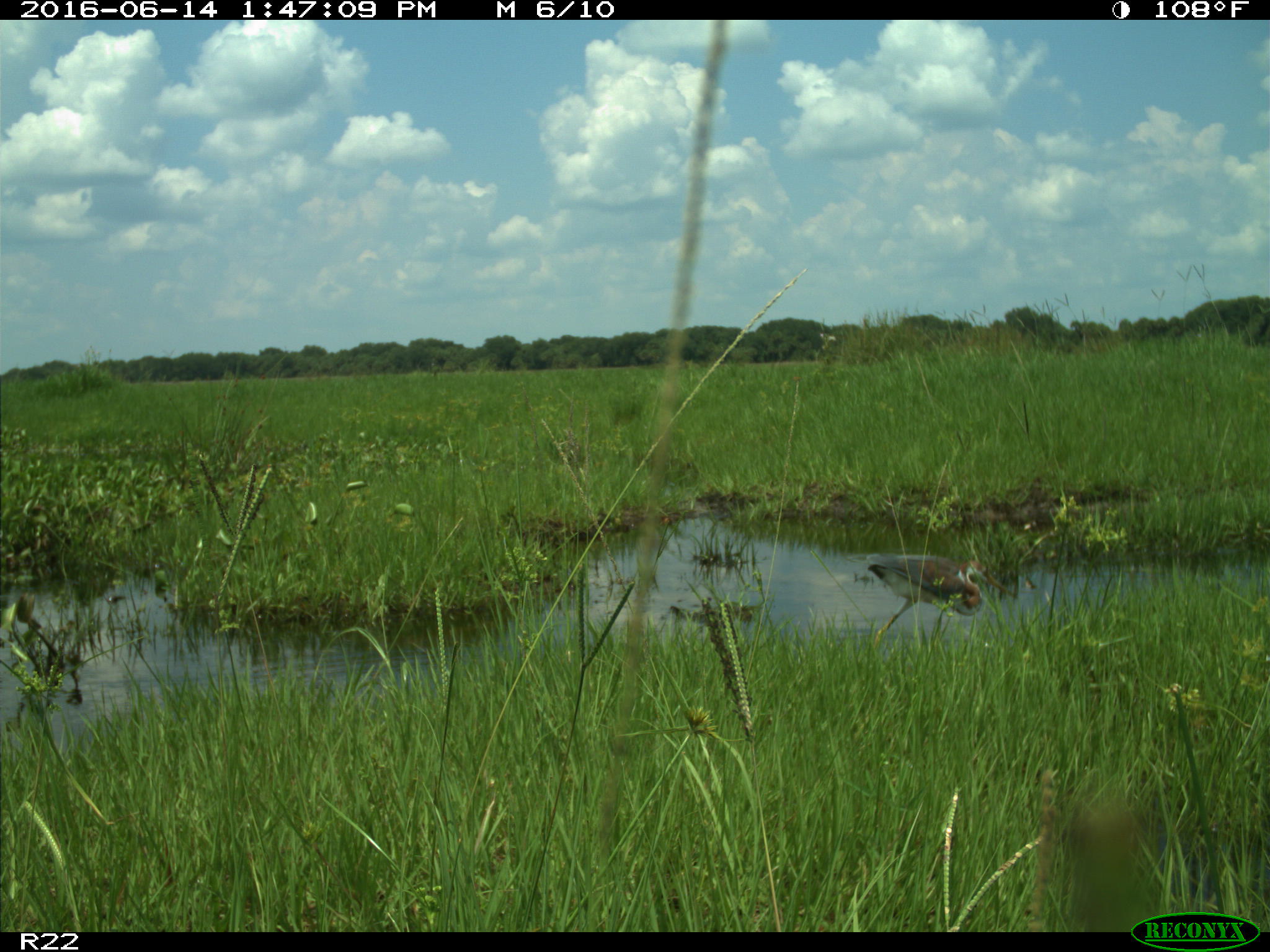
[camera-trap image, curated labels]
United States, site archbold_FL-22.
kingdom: Animalia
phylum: Chordata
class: Aves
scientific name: Aves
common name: birds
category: unidentified bird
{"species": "unidentified bird (birds) (Aves)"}